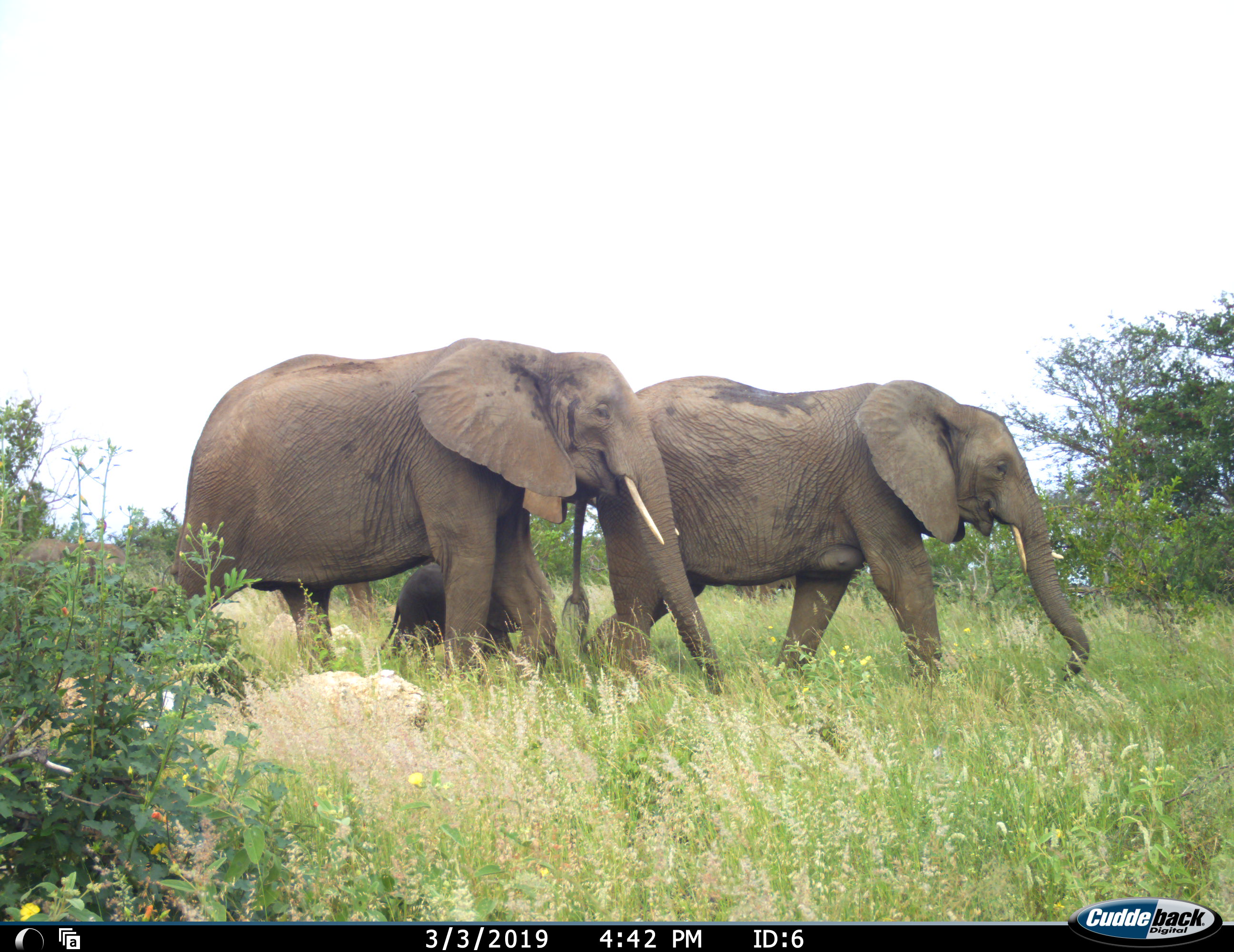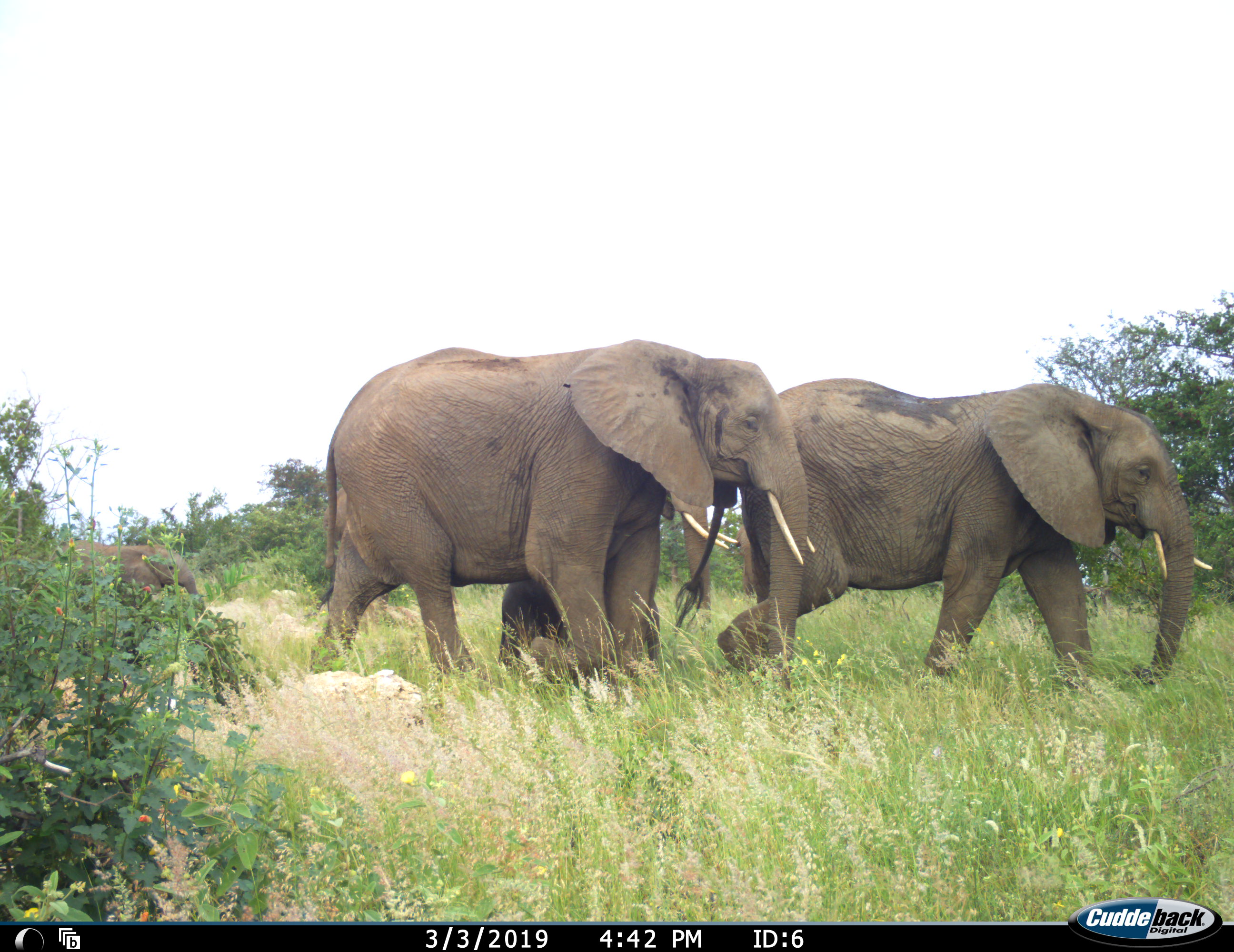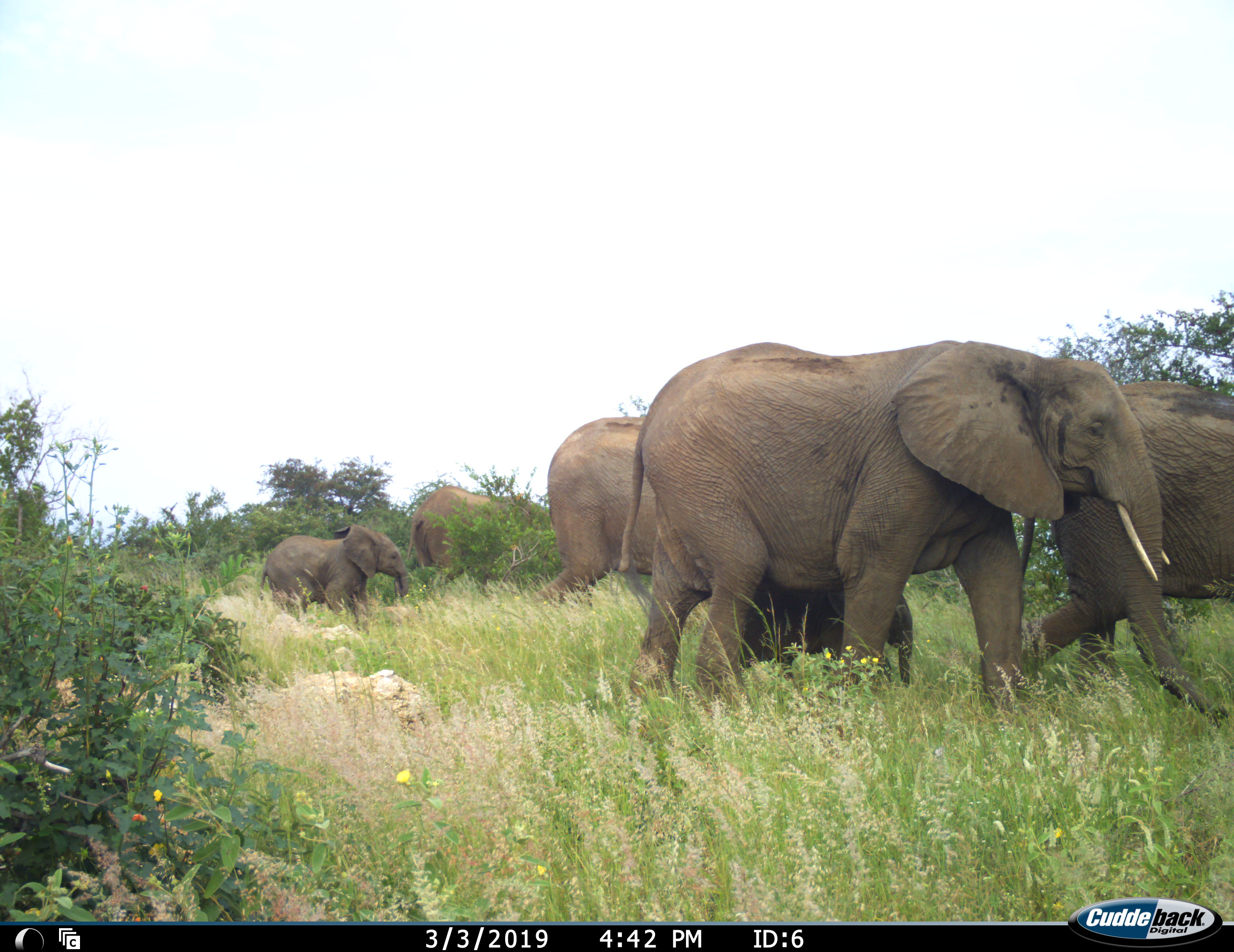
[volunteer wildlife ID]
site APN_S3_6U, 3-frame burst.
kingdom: Animalia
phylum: Chordata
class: Mammalia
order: Proboscidea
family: Elephantidae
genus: Loxodonta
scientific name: Loxodonta africana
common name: african bush elephant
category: elephant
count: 6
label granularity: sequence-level